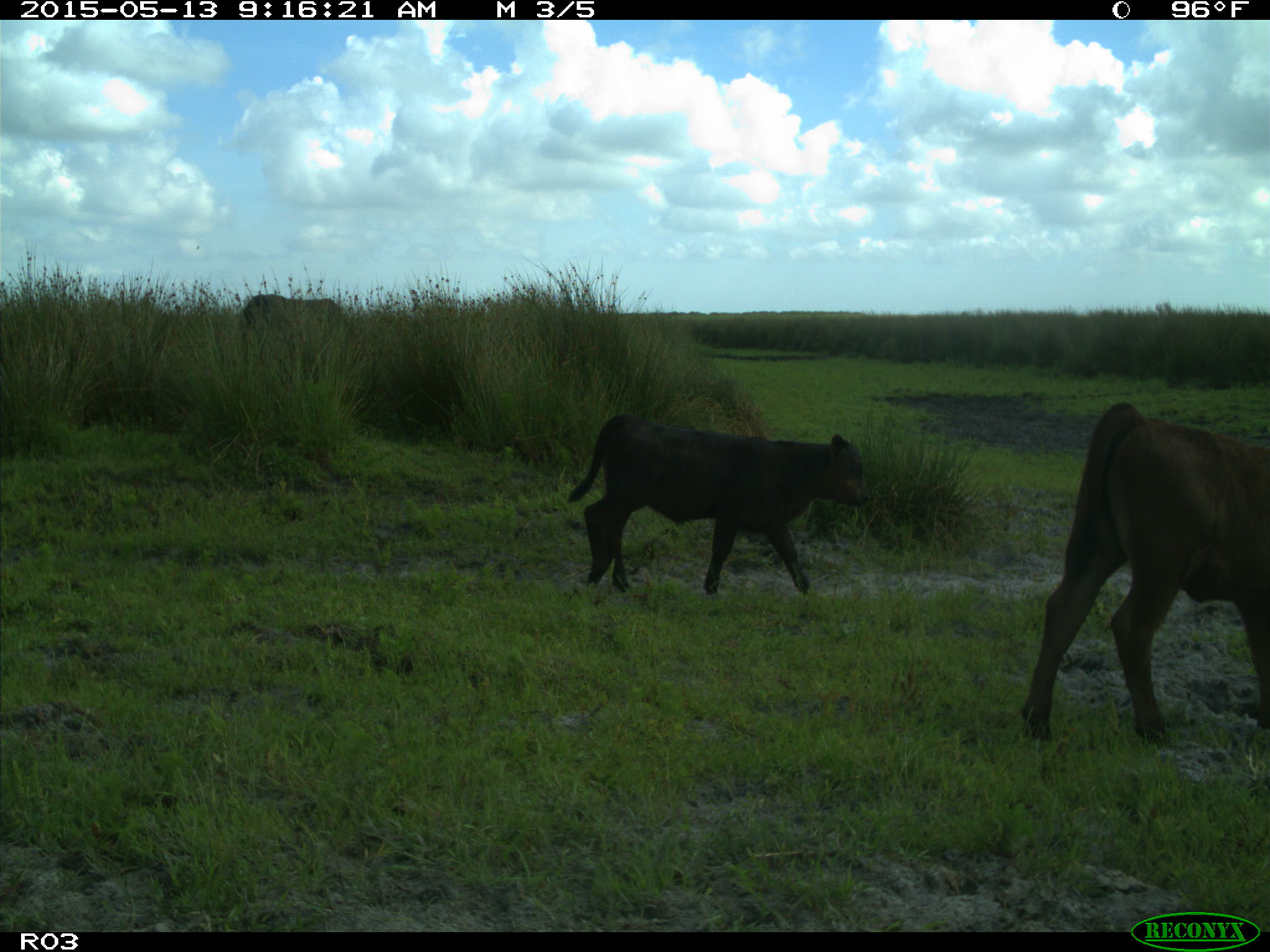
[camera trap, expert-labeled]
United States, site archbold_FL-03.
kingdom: Animalia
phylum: Chordata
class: Mammalia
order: Artiodactyla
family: Bovidae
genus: Bos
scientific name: Bos taurus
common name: domestic cow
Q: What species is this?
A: Bos taurus (domestic cow).